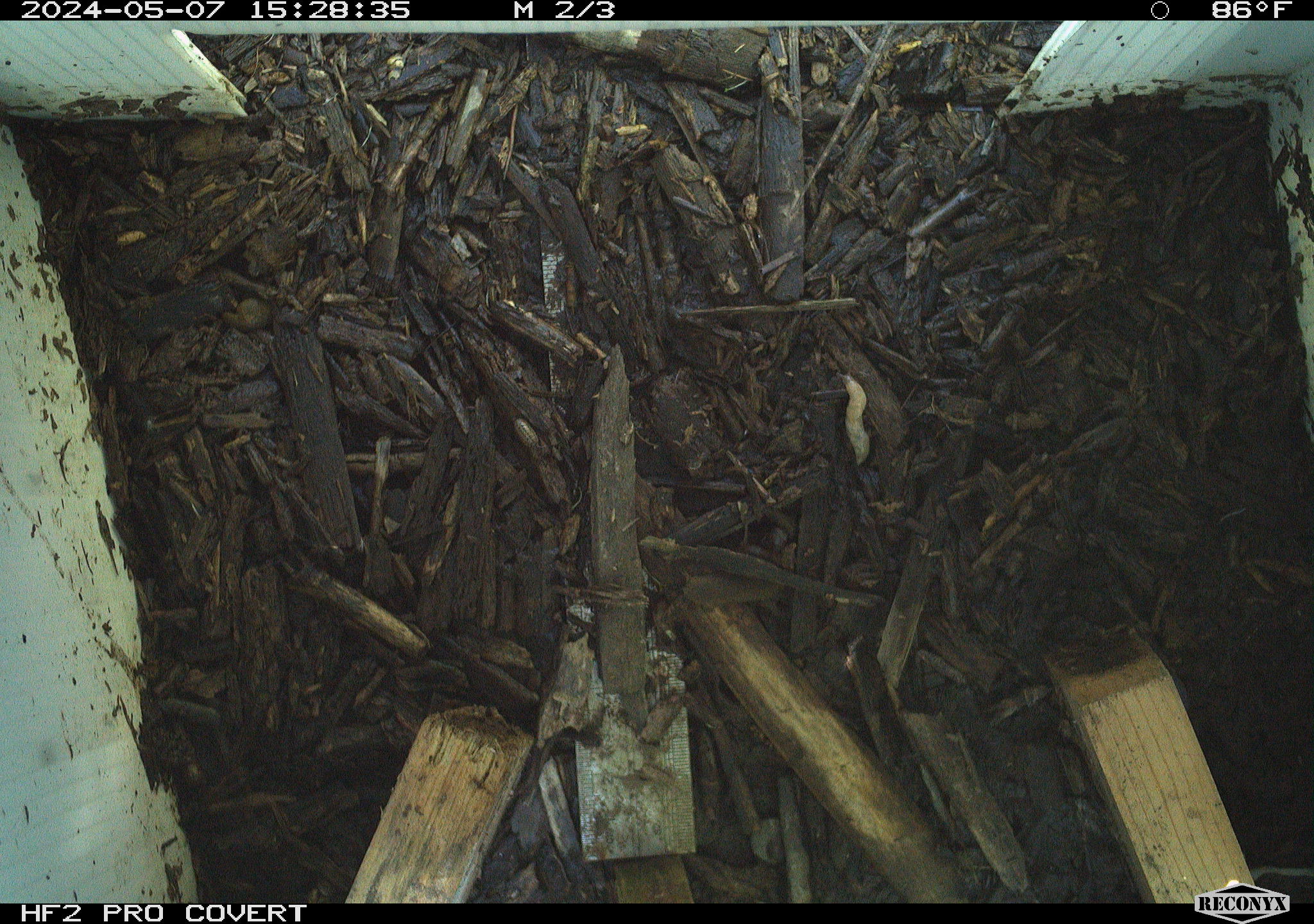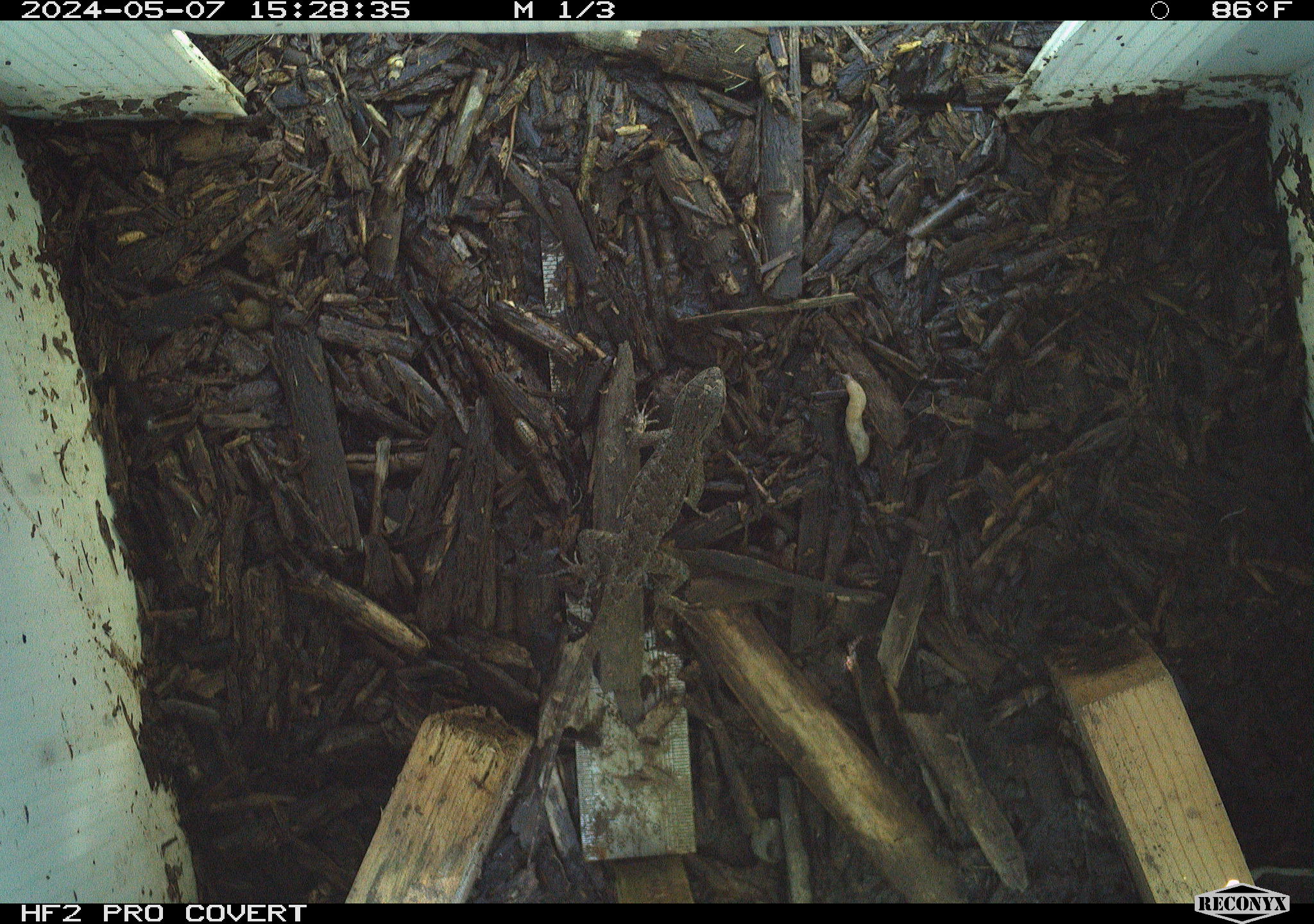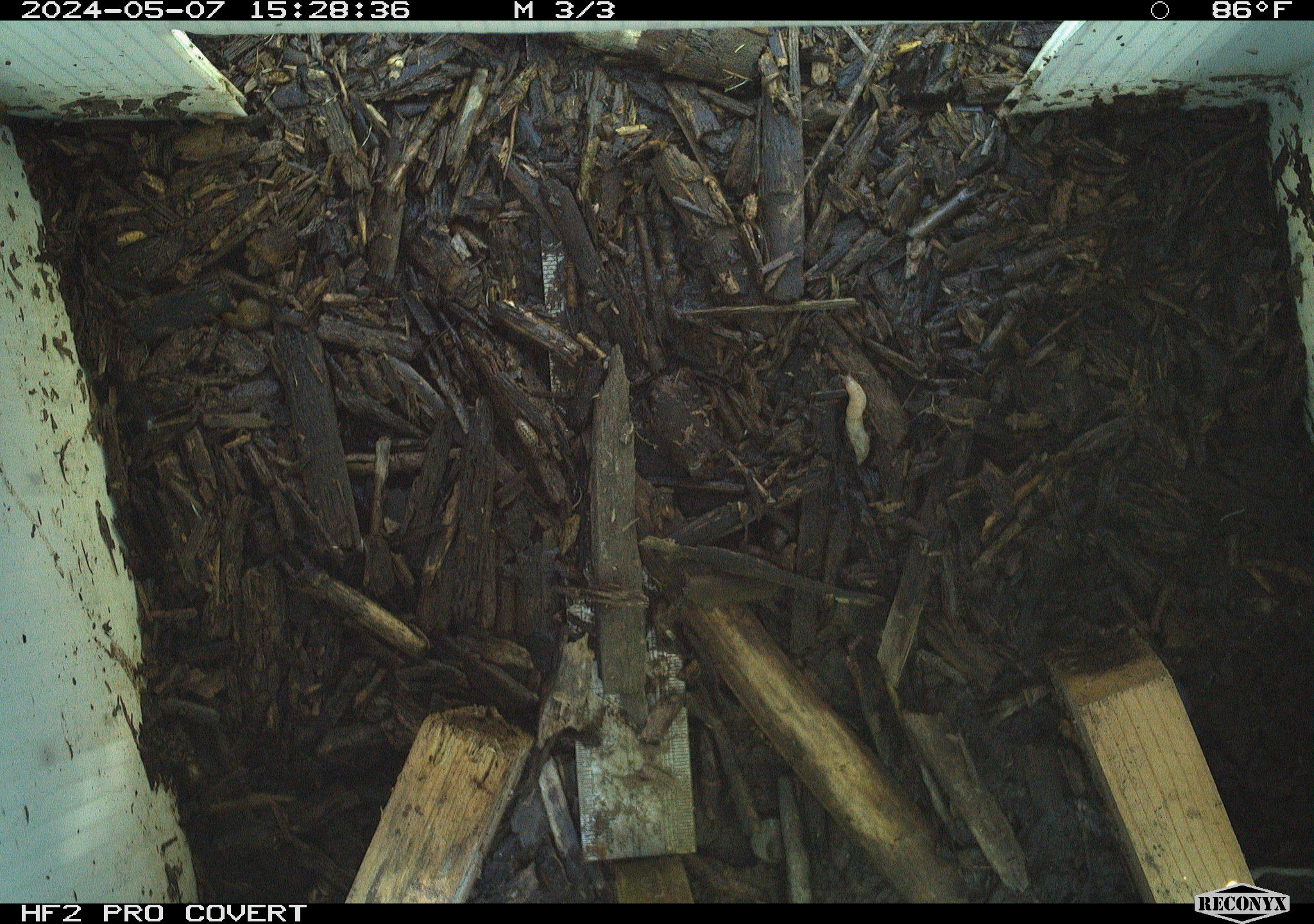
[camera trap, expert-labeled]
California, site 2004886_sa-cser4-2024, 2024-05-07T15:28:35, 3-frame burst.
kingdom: Animalia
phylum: Chordata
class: Reptilia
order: Squamata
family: Phrynosomatidae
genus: Sceloporus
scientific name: Sceloporus occidentalis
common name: western fence lizard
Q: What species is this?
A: Western fence lizard (Sceloporus occidentalis).